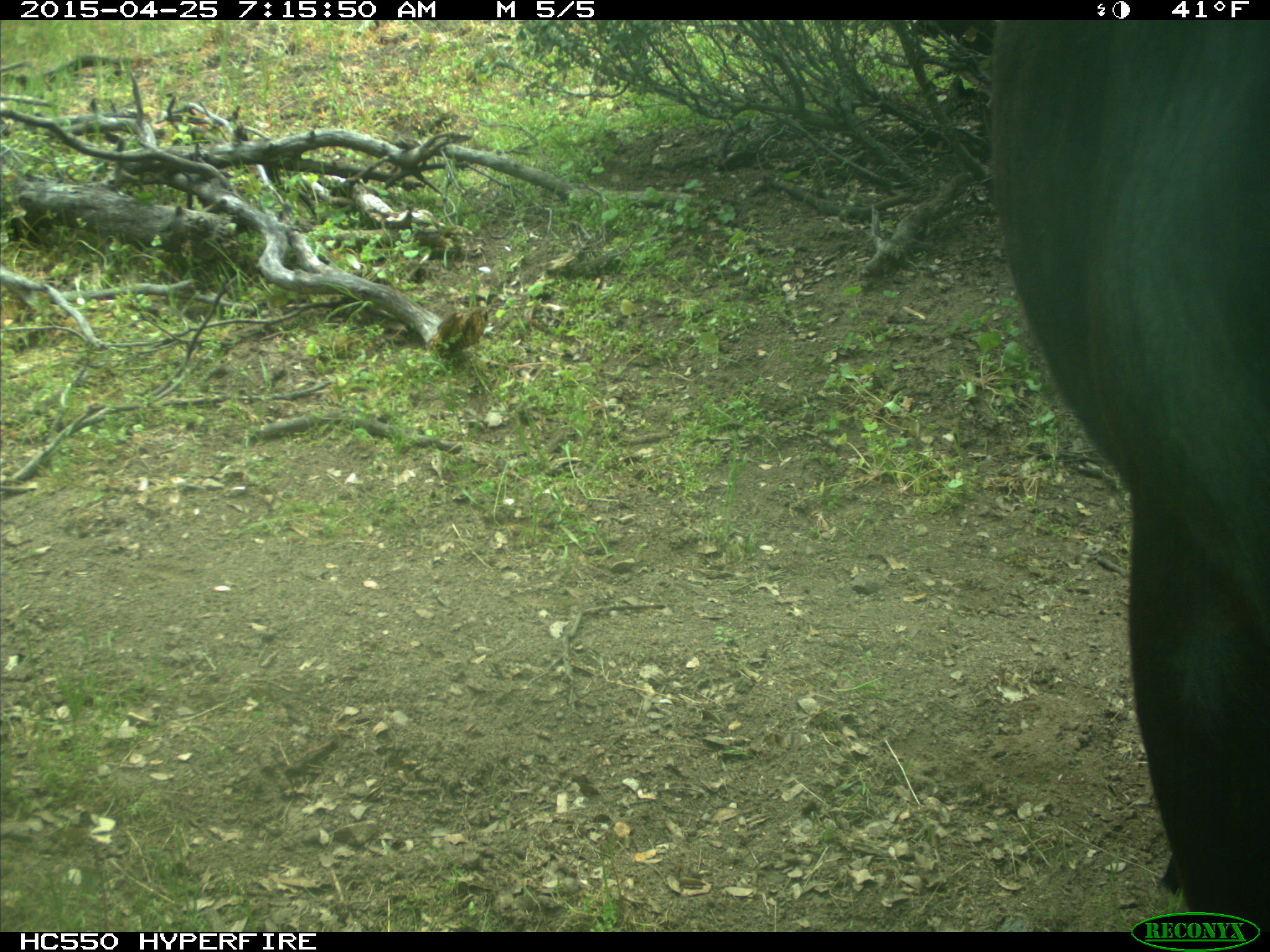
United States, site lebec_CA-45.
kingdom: Animalia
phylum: Chordata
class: Mammalia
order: Artiodactyla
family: Bovidae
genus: Bos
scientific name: Bos taurus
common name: domestic cow